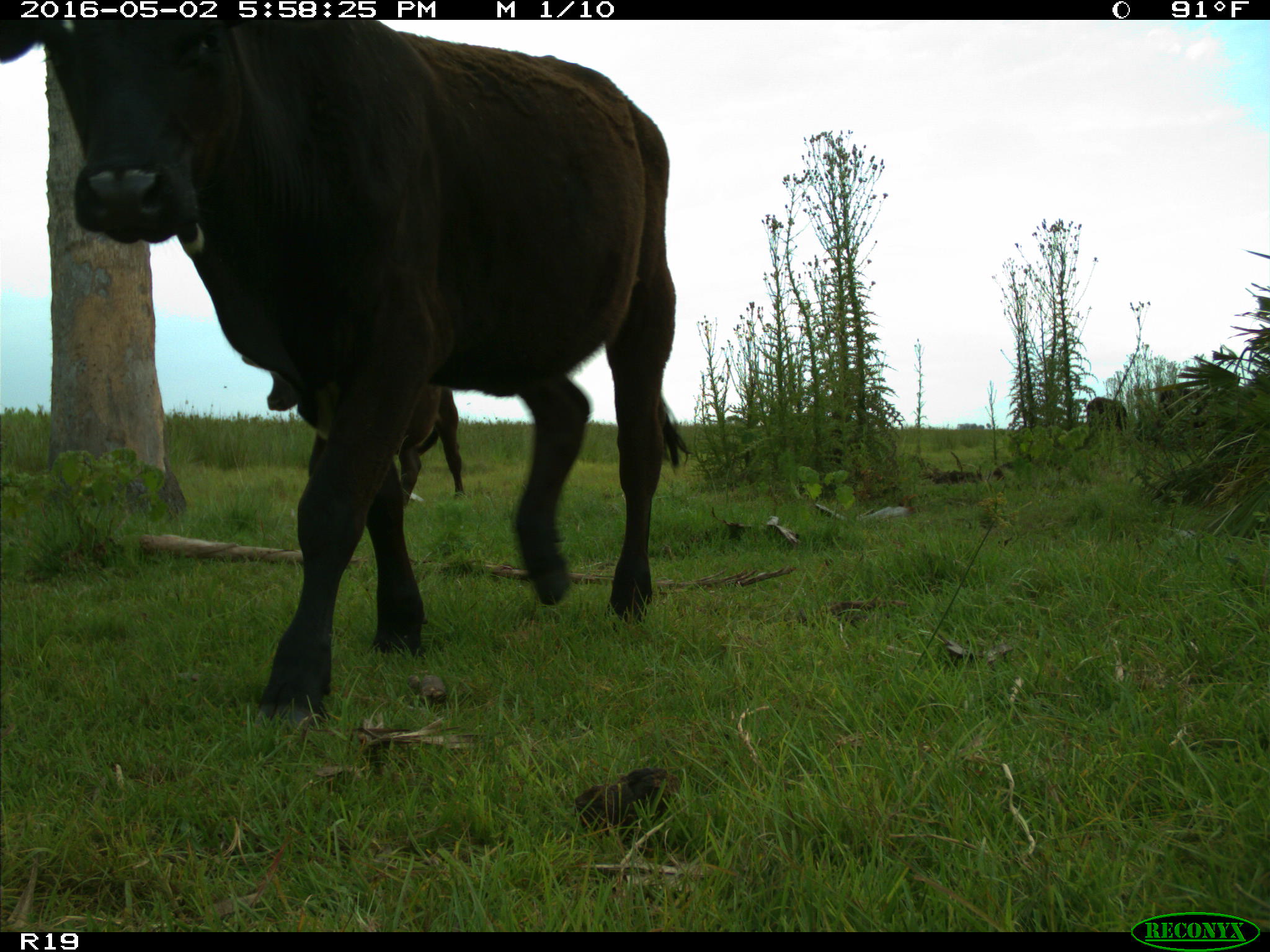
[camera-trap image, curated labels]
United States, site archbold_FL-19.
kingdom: Animalia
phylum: Chordata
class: Mammalia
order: Artiodactyla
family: Bovidae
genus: Bos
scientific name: Bos taurus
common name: domestic cow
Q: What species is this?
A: Bos taurus (domestic cow).